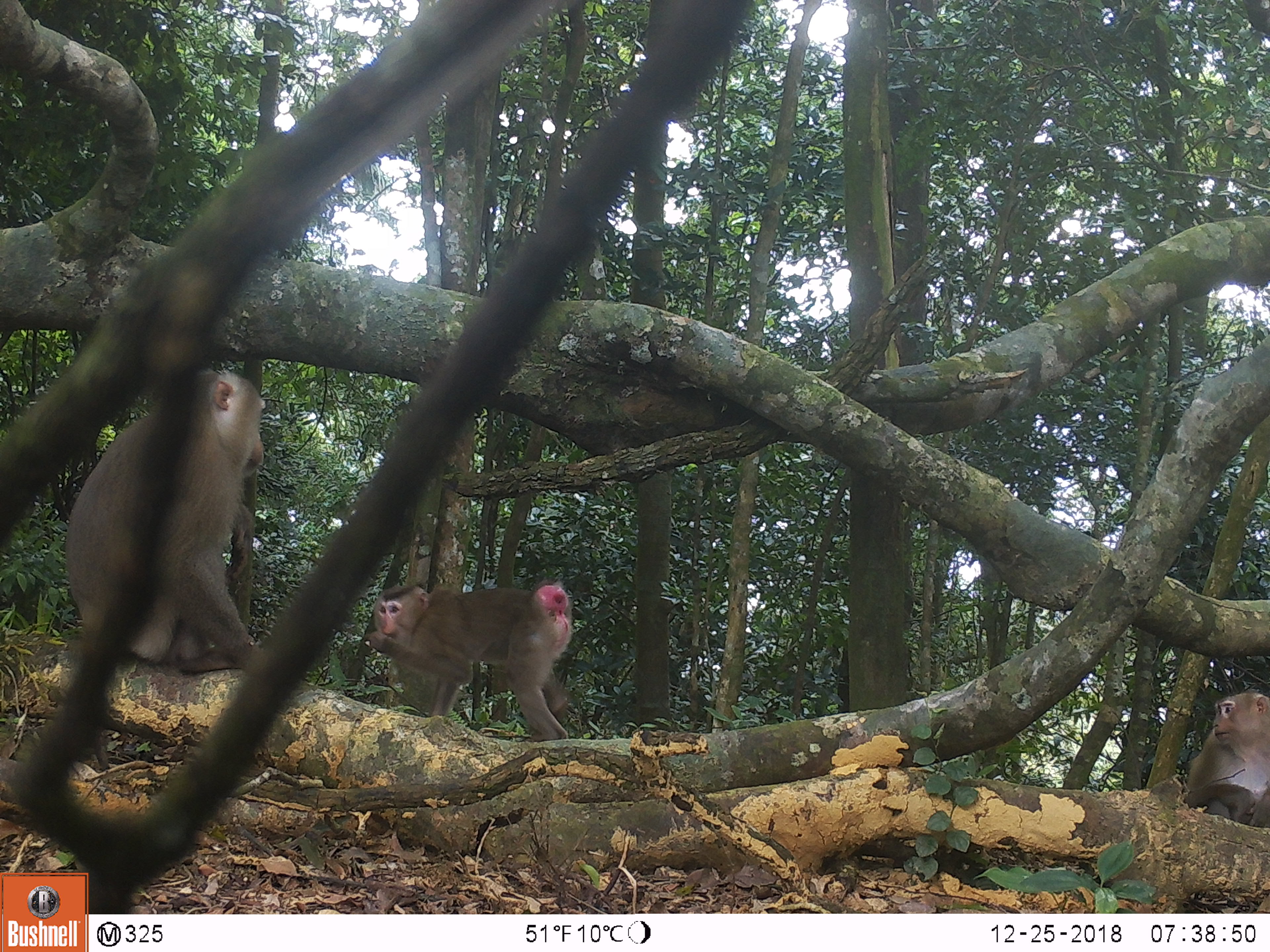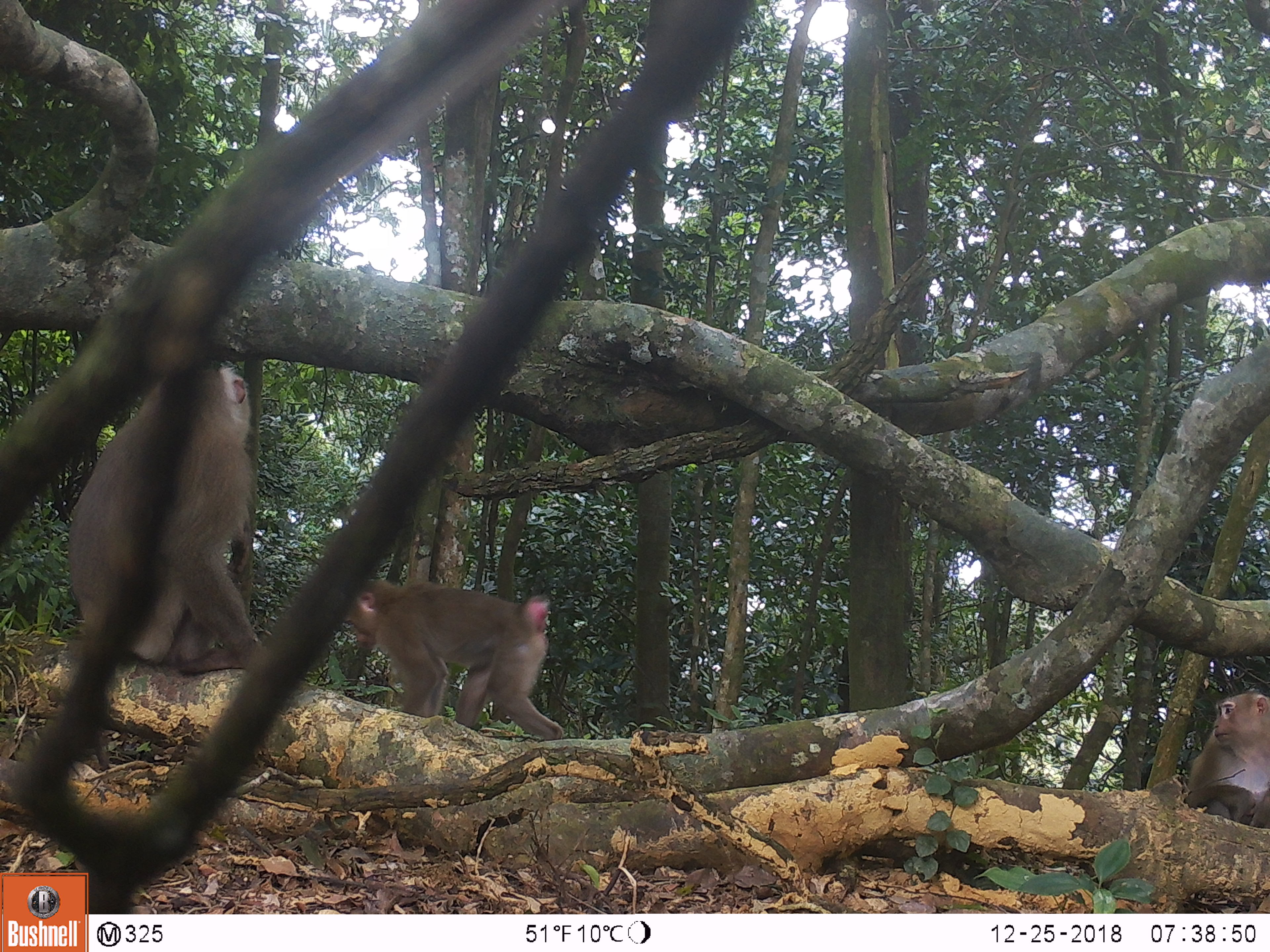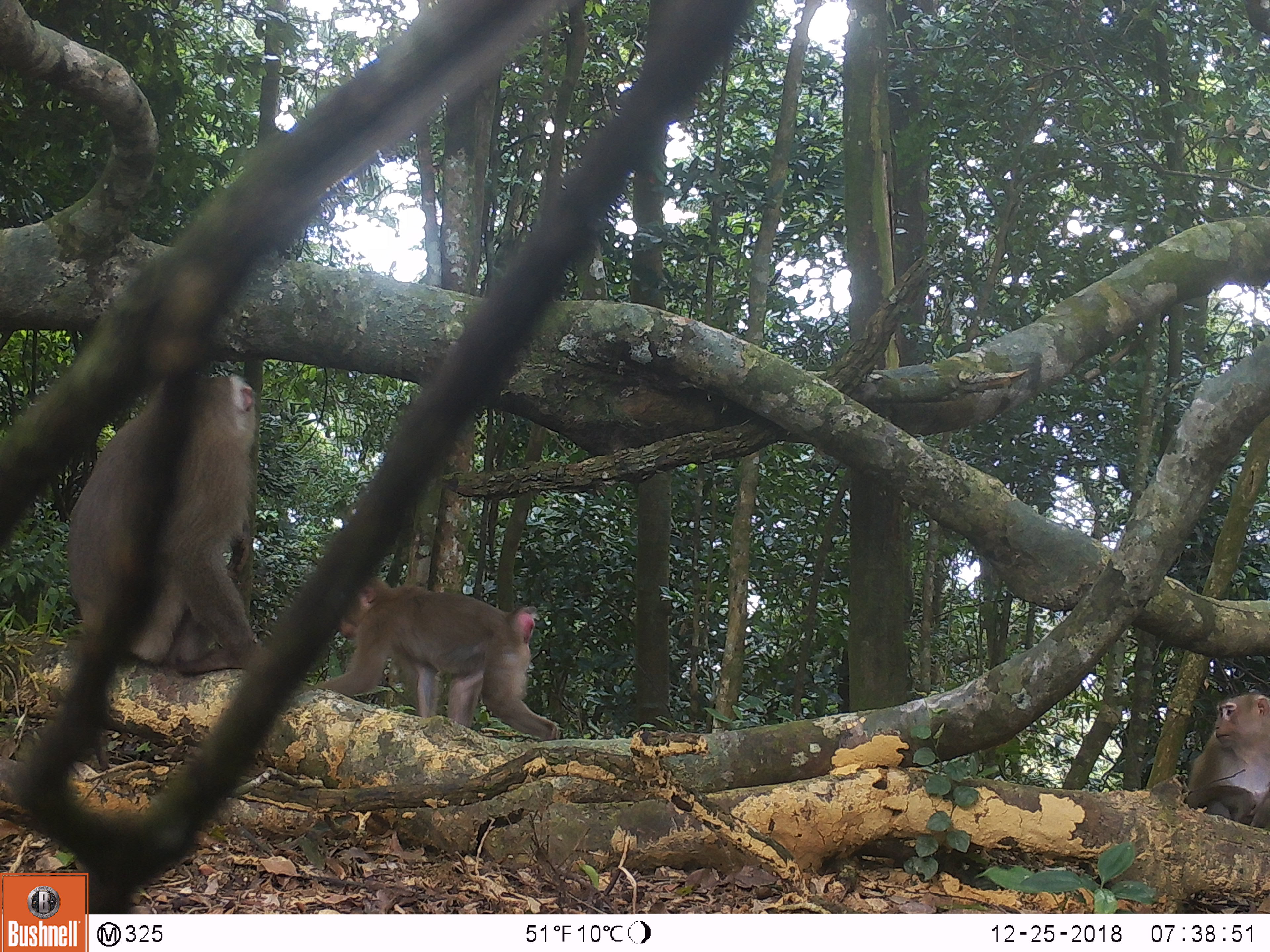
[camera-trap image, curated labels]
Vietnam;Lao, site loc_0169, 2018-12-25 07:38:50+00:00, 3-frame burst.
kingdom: Animalia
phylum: Chordata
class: Mammalia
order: Primates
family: Cercopithecidae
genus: Macaca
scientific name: Macaca nemestrina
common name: pig-tailed macaque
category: pig tailed macaque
Pig tailed macaque (pig-tailed macaque) (Macaca nemestrina). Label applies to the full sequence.